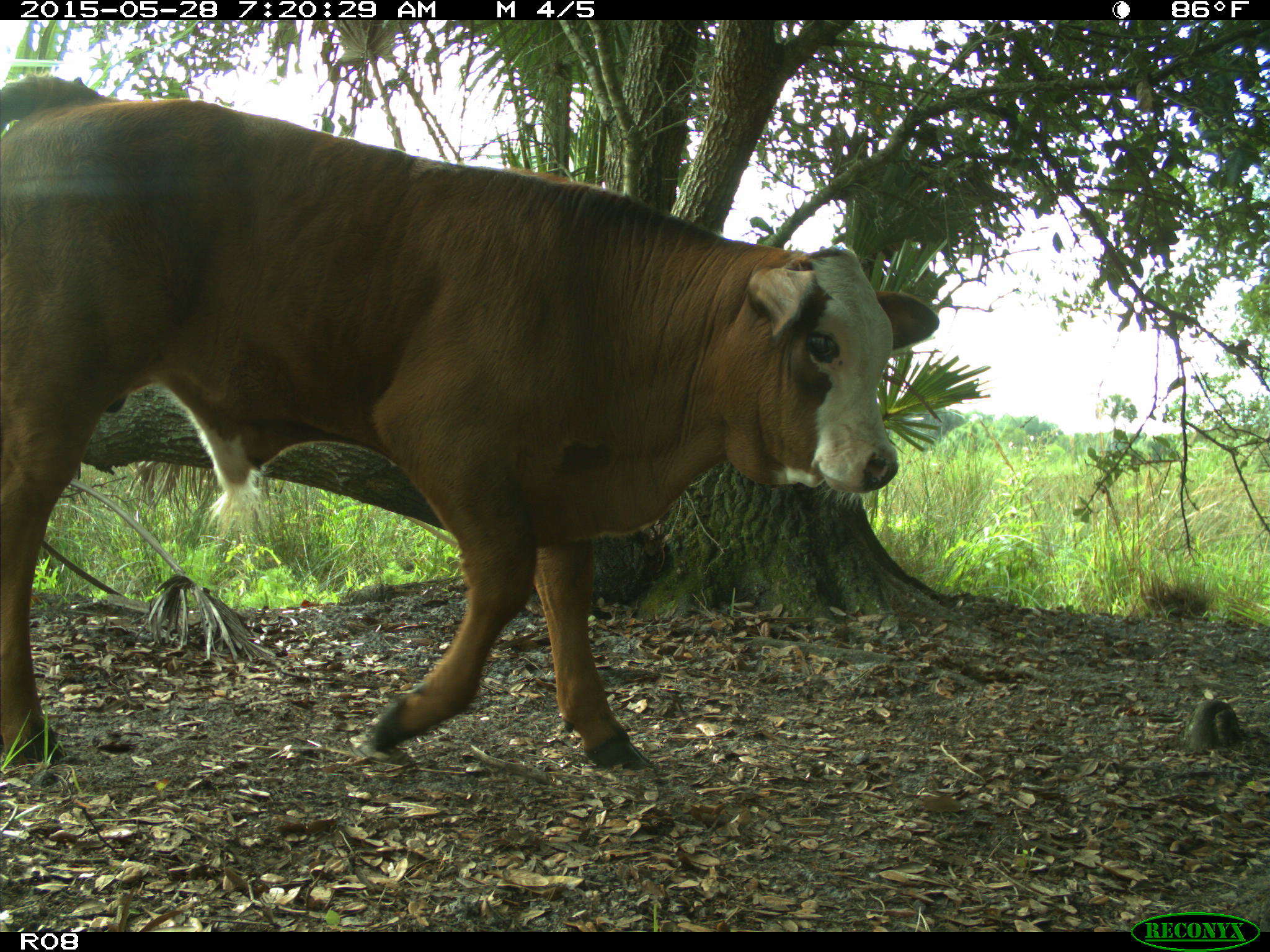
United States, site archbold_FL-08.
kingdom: Animalia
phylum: Chordata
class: Mammalia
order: Artiodactyla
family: Bovidae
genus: Bos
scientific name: Bos taurus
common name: domestic cow